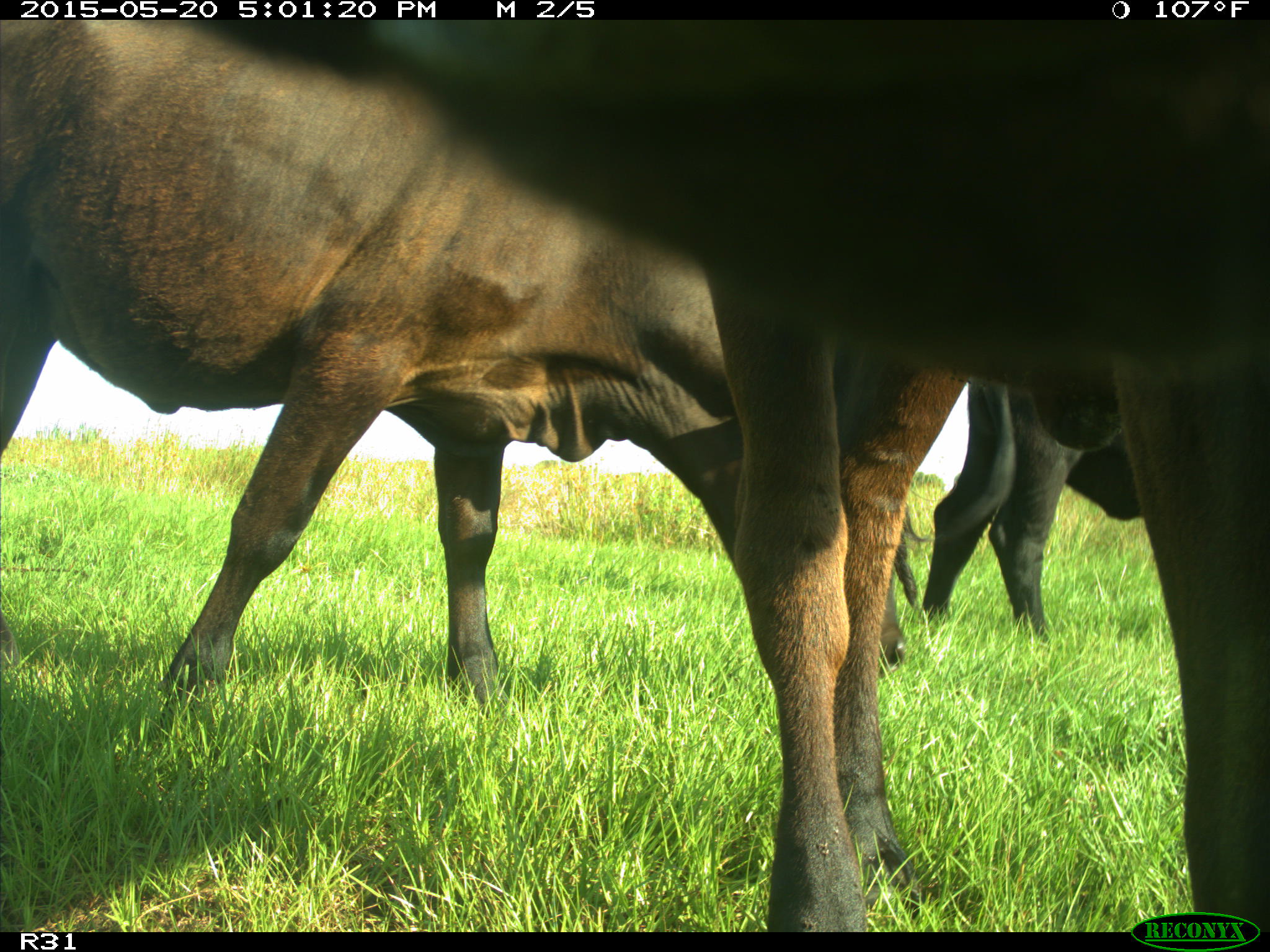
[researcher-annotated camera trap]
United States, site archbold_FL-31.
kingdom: Animalia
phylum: Chordata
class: Mammalia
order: Artiodactyla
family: Bovidae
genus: Bos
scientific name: Bos taurus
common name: domestic cow